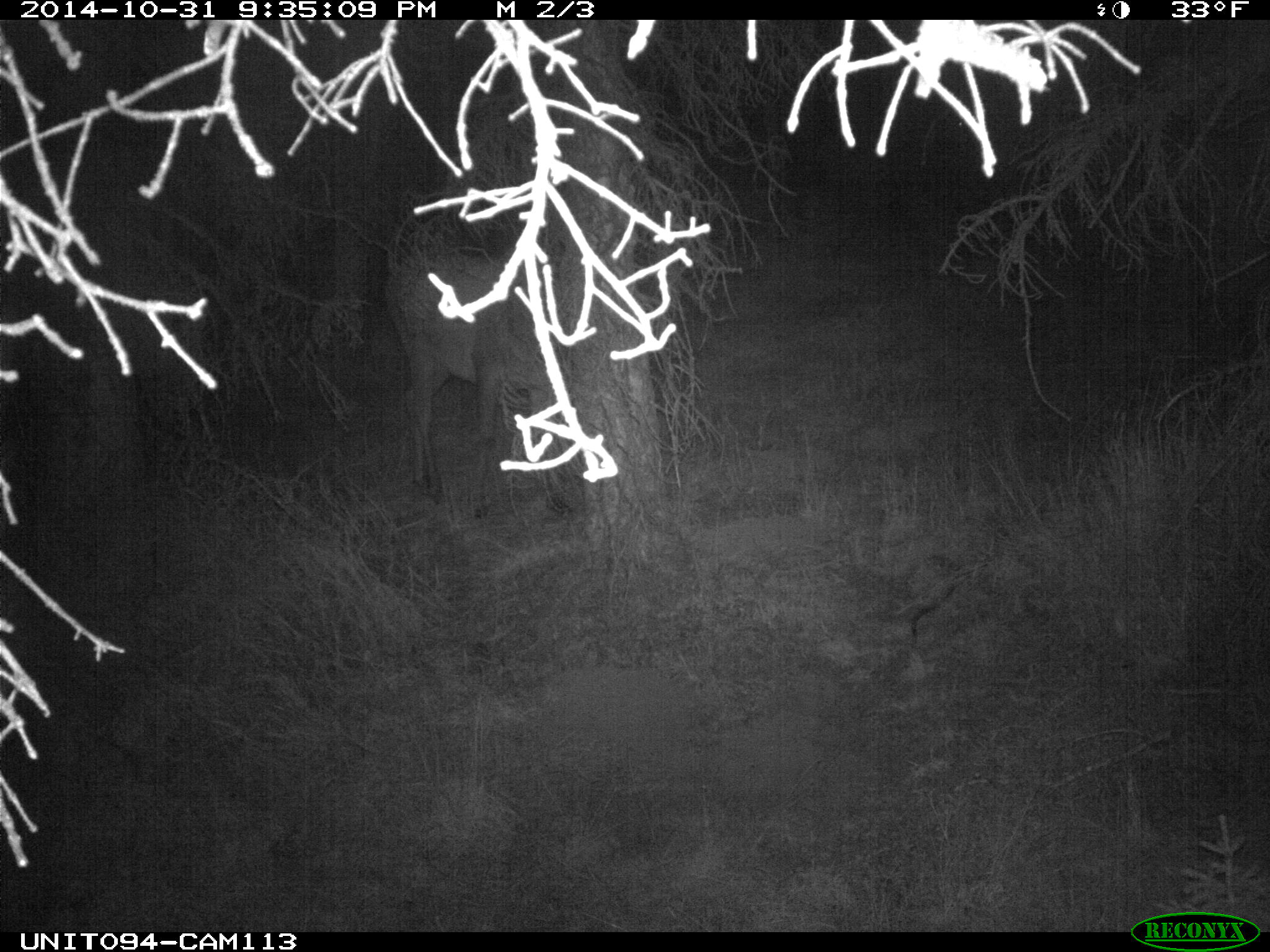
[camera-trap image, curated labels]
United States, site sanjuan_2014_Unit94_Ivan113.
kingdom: Animalia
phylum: Chordata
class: Mammalia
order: Artiodactyla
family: Cervidae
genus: Cervus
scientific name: Cervus elaphus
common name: red deer